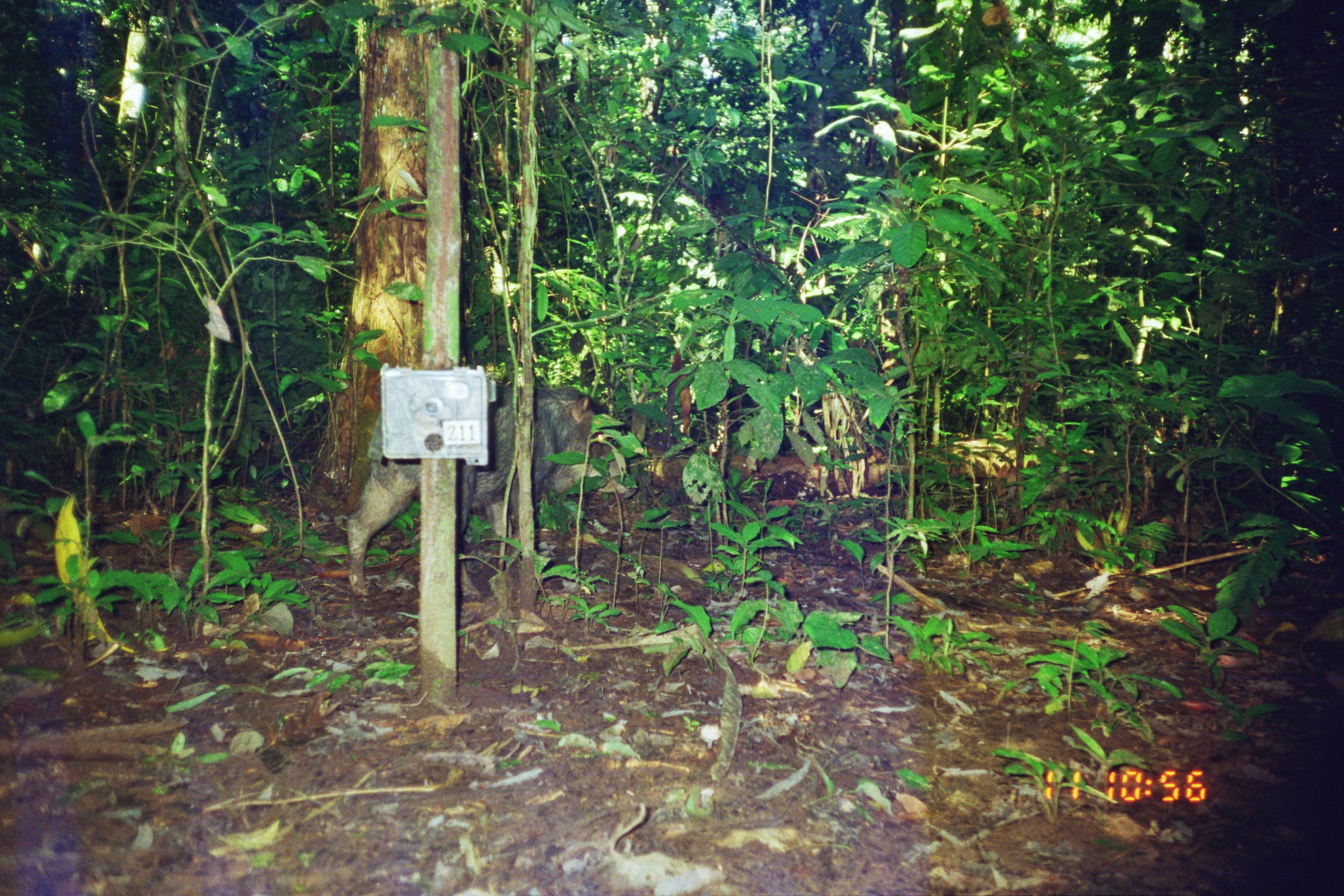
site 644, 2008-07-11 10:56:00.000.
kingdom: Animalia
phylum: Chordata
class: Mammalia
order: Artiodactyla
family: Tayassuidae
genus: Tayassu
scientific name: Tayassu pecari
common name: white-lipped peccary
Tayassu pecari (white-lipped peccary).